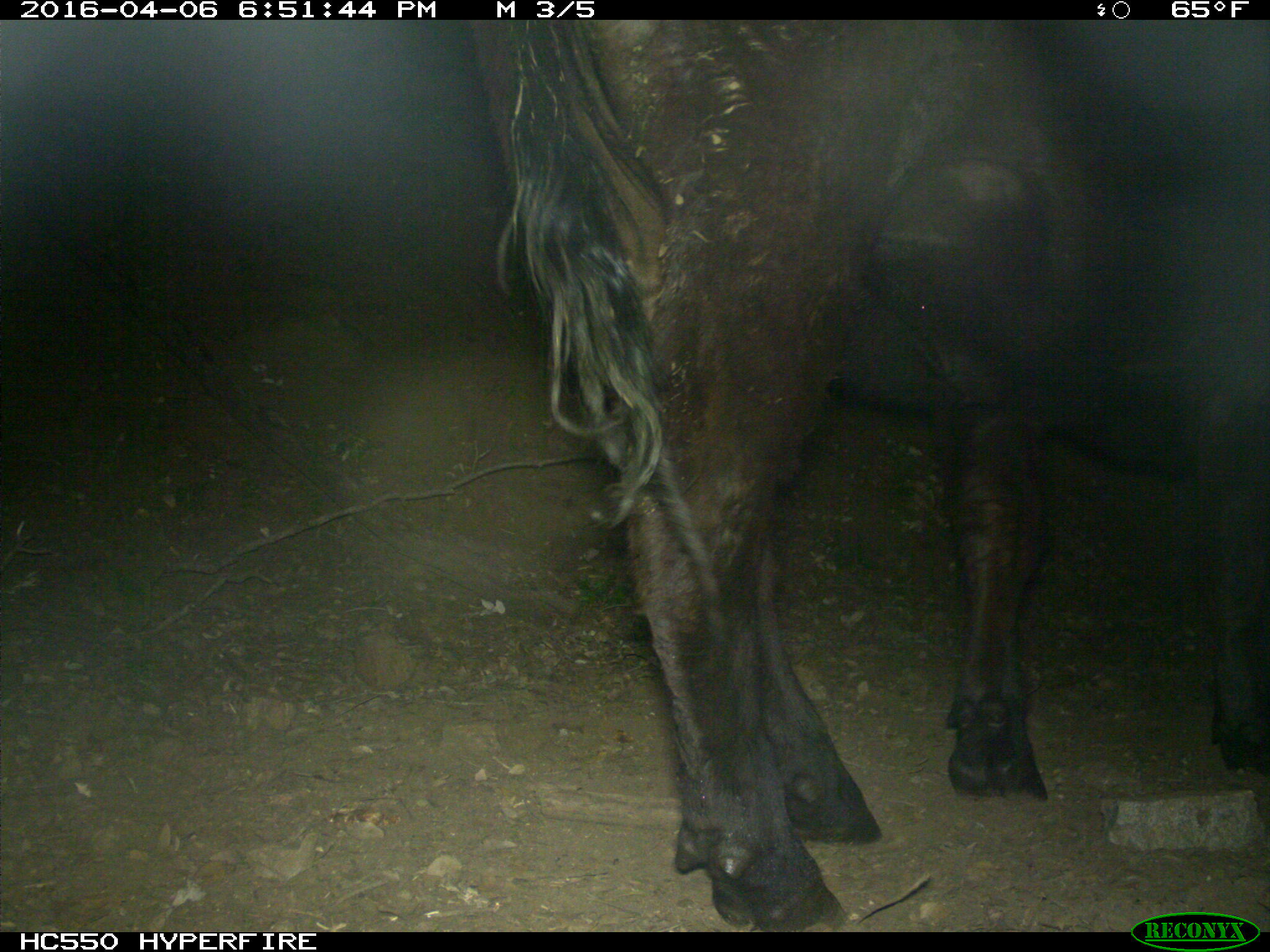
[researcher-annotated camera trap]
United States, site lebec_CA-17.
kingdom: Animalia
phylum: Chordata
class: Mammalia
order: Artiodactyla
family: Bovidae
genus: Bos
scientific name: Bos taurus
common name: domestic cow